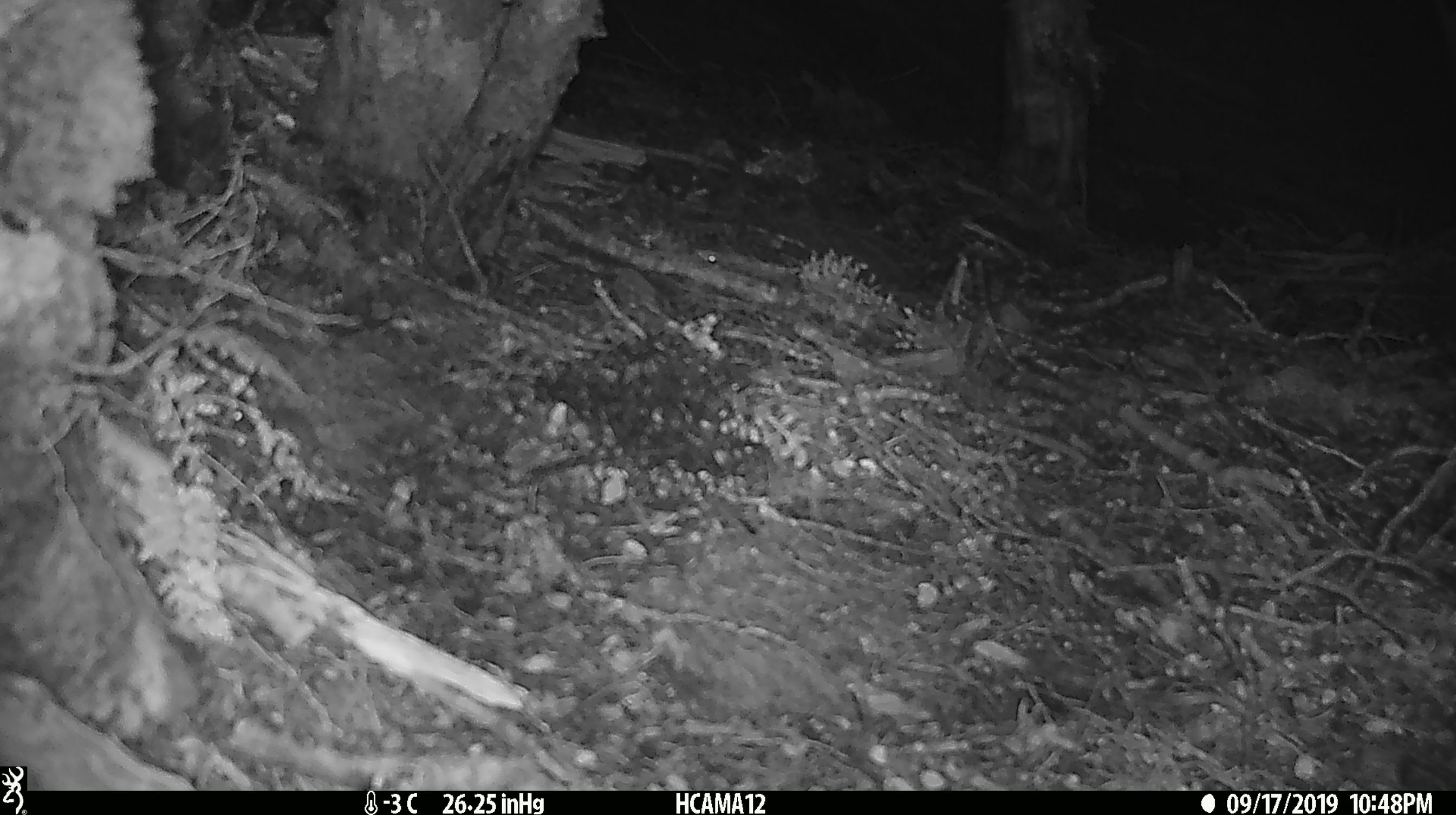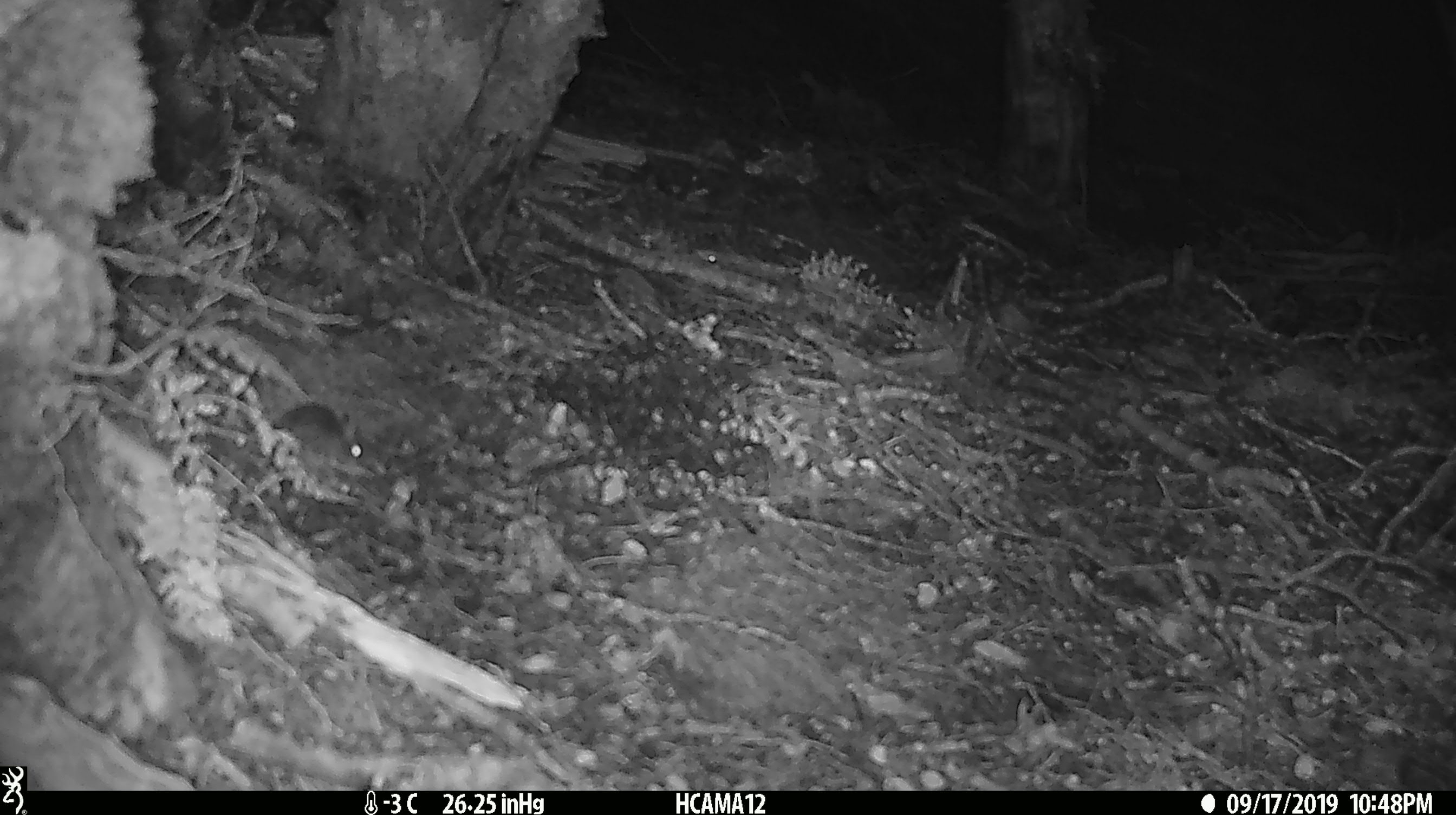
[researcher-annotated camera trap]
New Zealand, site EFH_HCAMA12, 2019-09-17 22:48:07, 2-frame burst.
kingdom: Animalia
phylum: Chordata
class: Mammalia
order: Rodentia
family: Muridae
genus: Mus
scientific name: Mus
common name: mouse